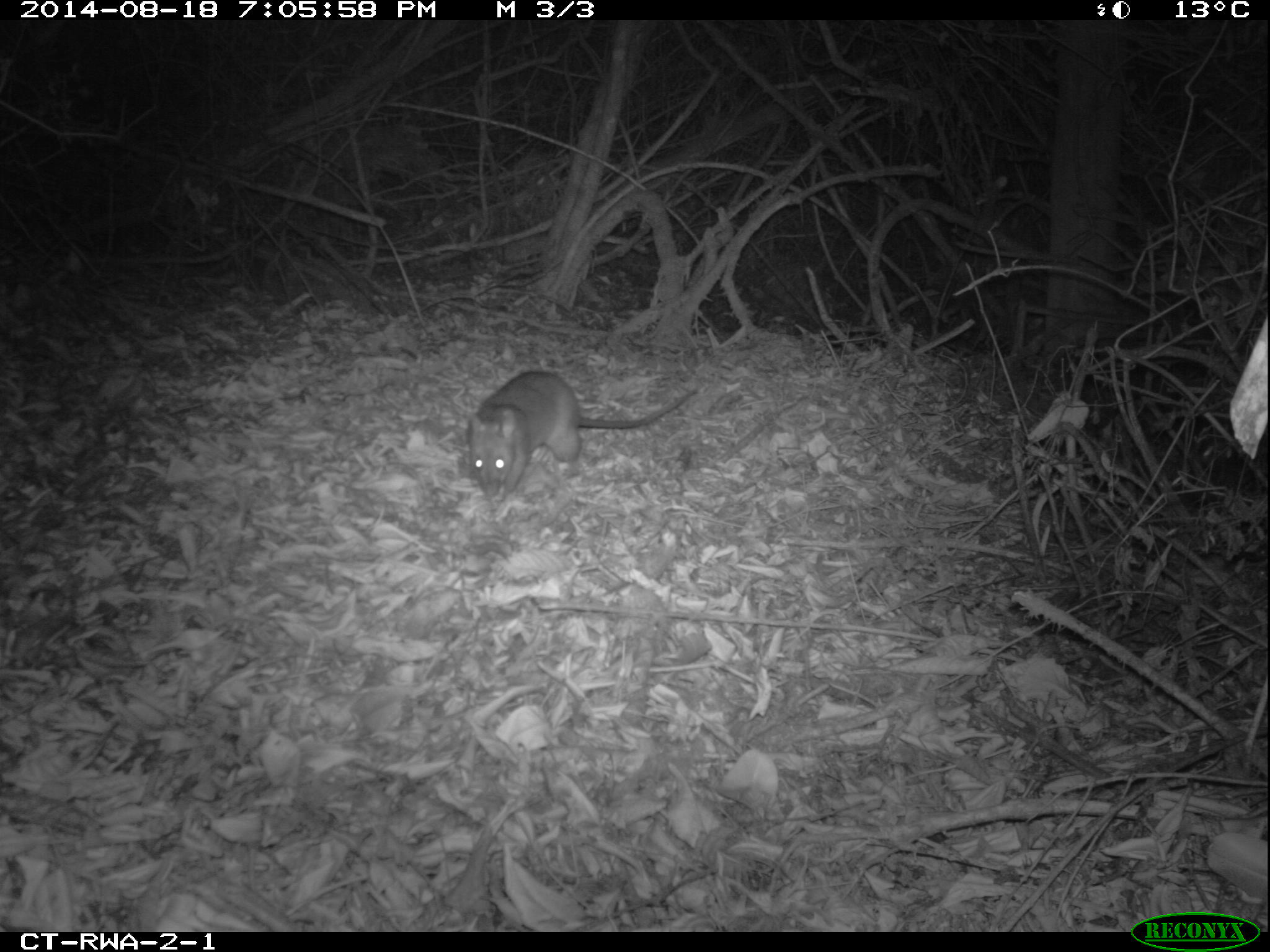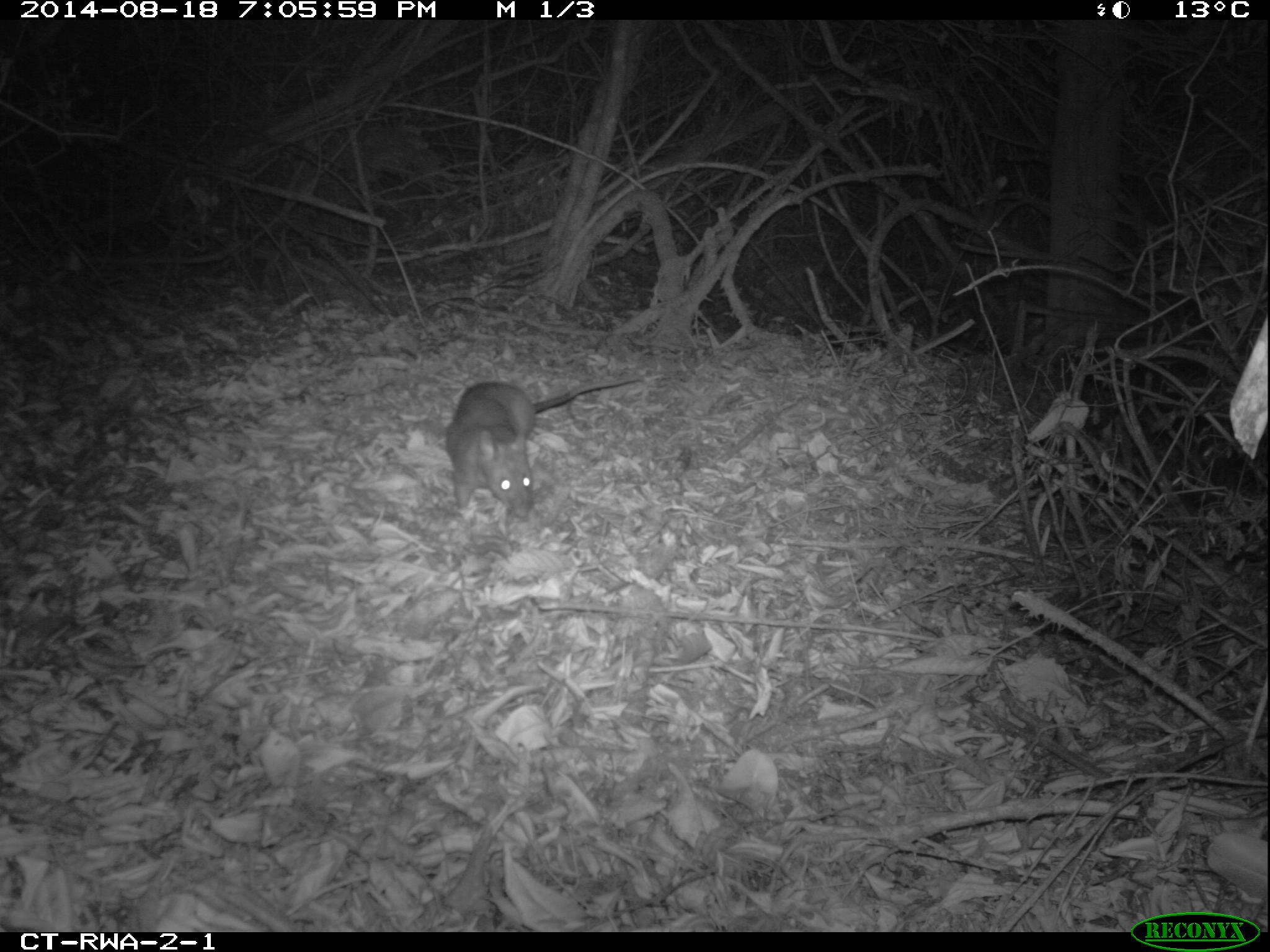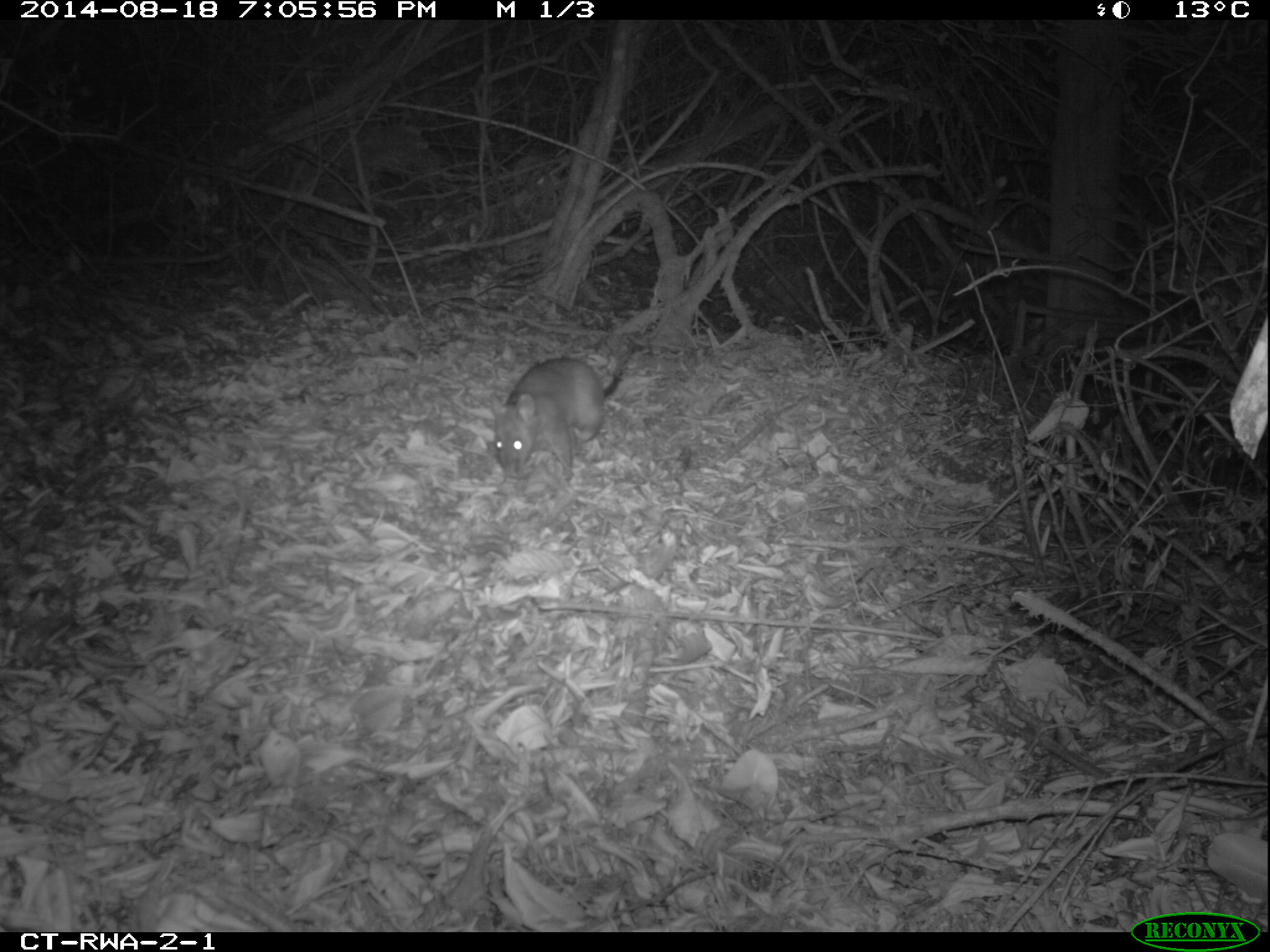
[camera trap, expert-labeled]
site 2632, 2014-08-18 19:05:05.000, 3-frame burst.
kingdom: Animalia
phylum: Chordata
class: Mammalia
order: Rodentia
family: Nesomyidae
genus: Cricetomys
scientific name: Cricetomys gambianus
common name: african giant pouched rat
Cricetomys gambianus (african giant pouched rat), count 1.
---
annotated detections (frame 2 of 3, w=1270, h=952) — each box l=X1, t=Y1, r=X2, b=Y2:
cricetomys gambianus: l=439, t=375, r=652, b=528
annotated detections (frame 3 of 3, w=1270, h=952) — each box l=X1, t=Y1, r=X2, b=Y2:
cricetomys gambianus: l=488, t=343, r=640, b=483